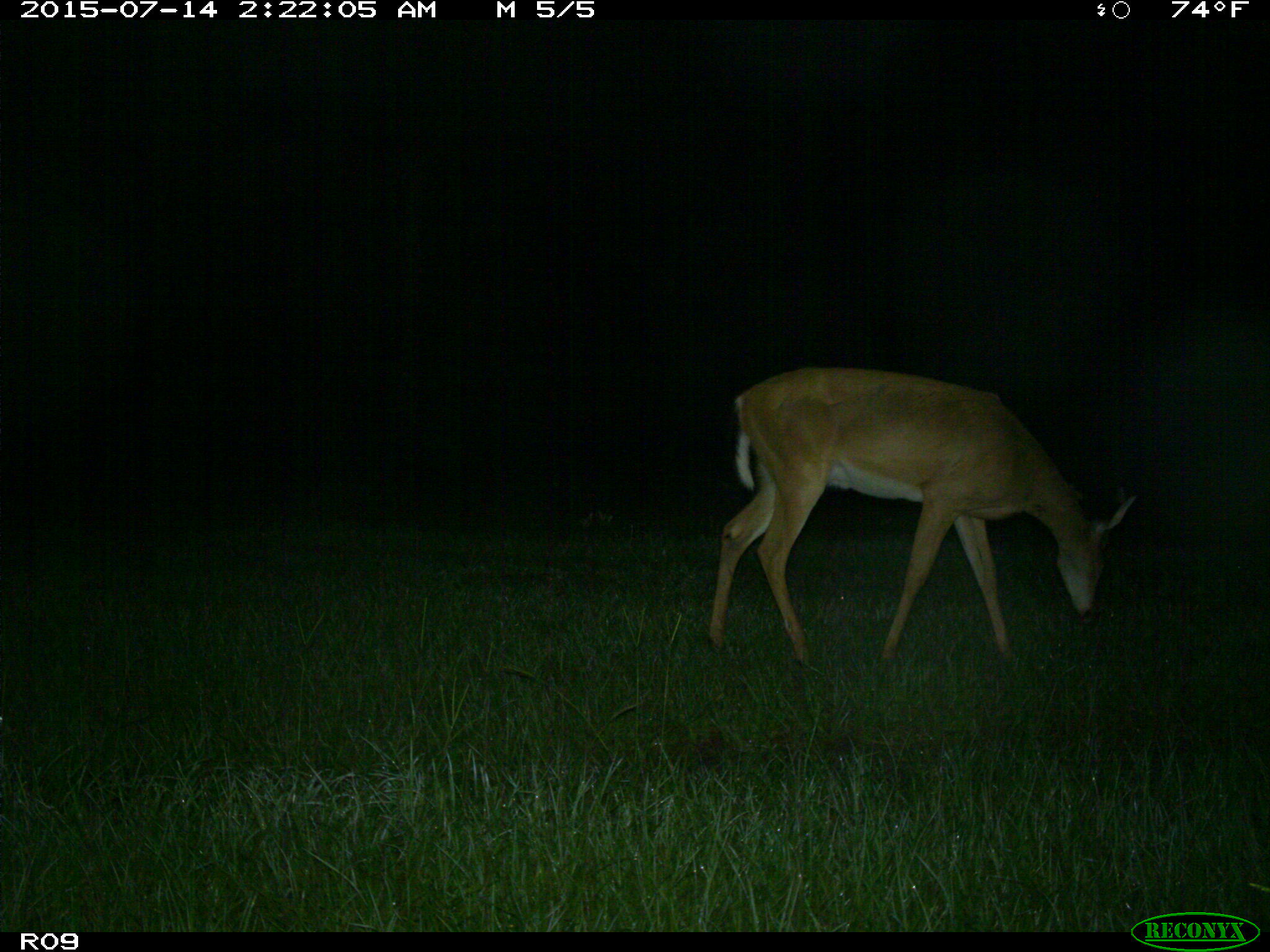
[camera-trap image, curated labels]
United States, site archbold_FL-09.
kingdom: Animalia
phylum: Chordata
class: Mammalia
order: Artiodactyla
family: Cervidae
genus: Odocoileus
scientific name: Odocoileus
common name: deer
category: unidentified deer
Unidentified deer (deer) (Odocoileus).